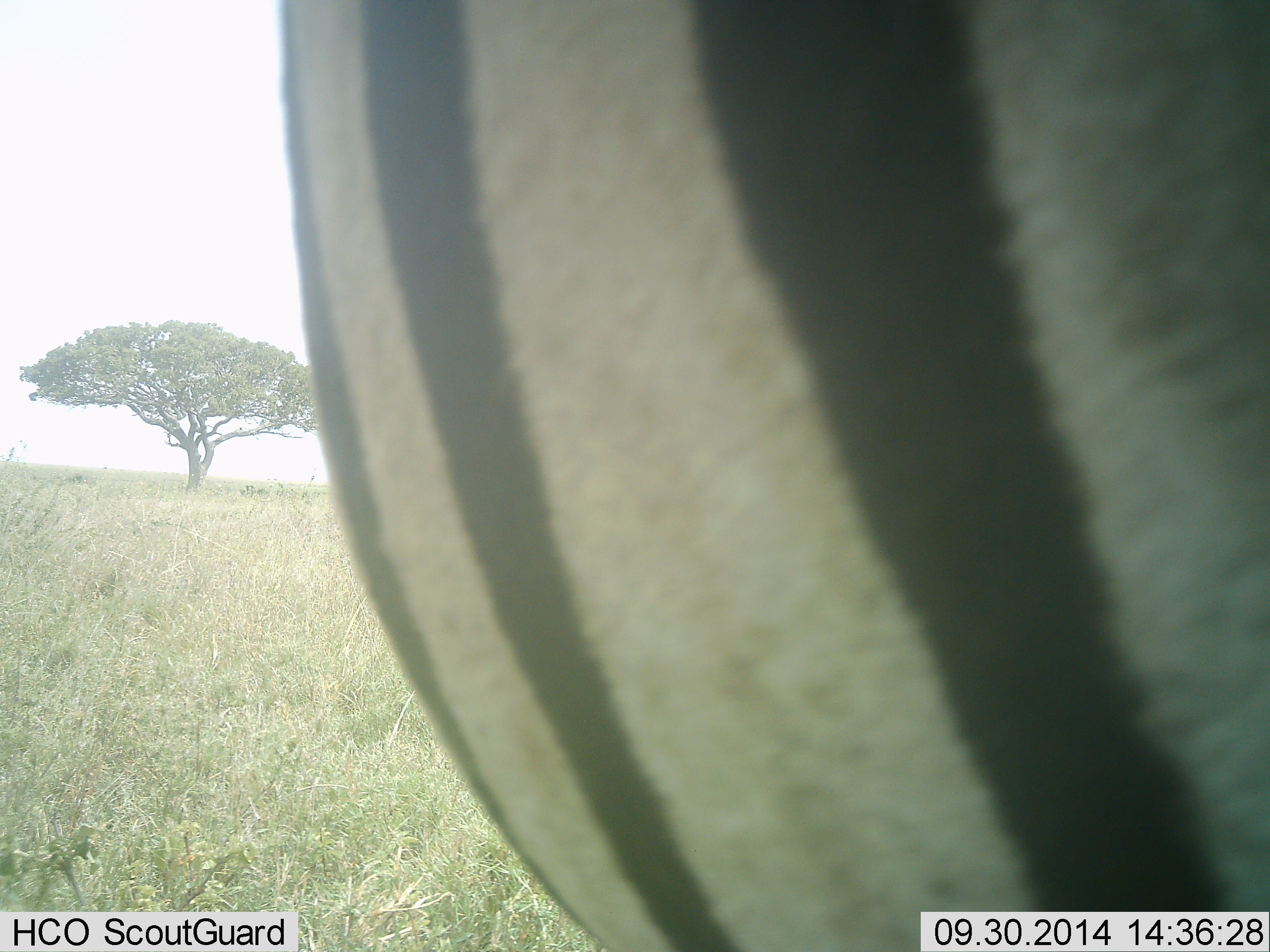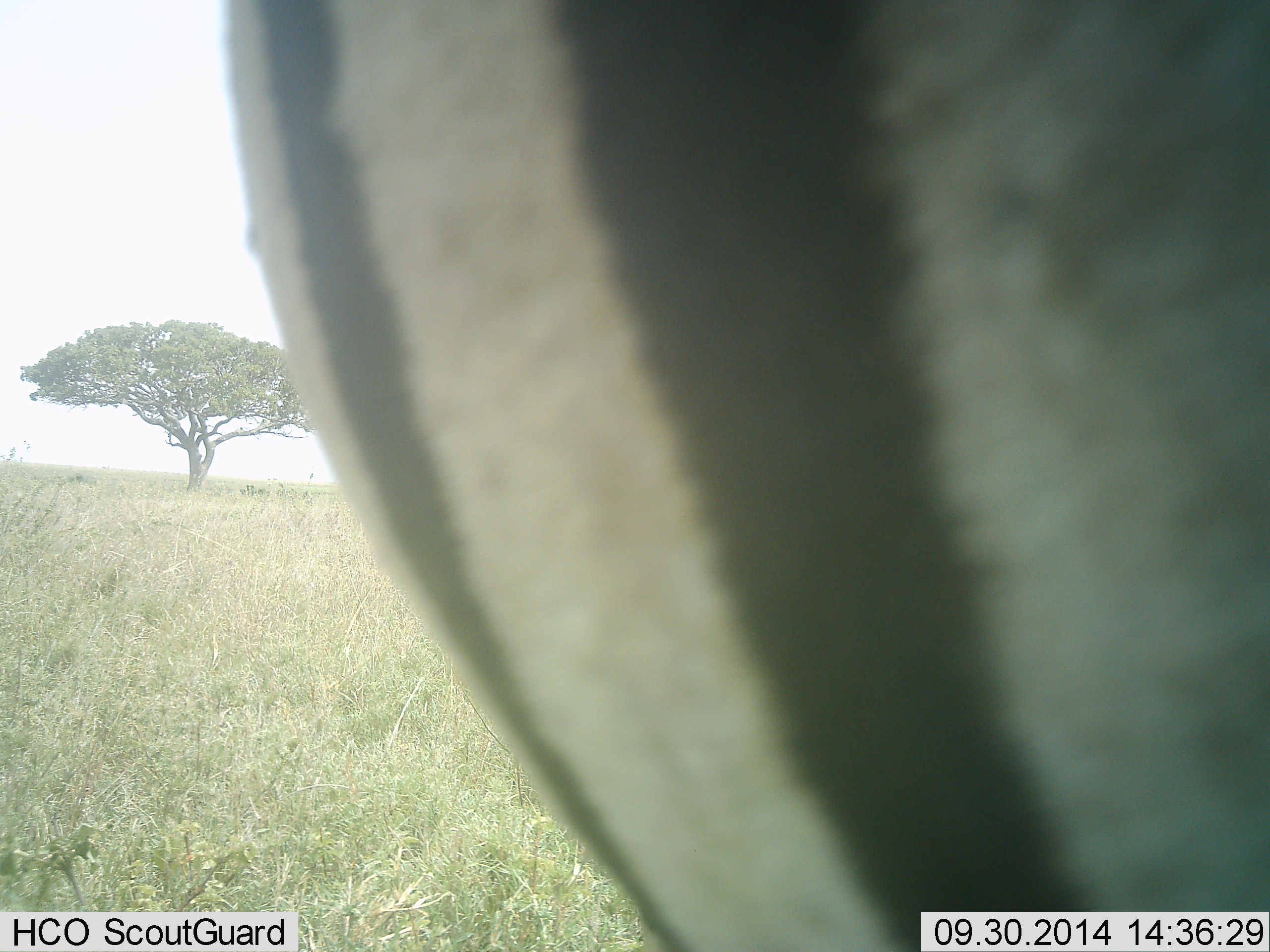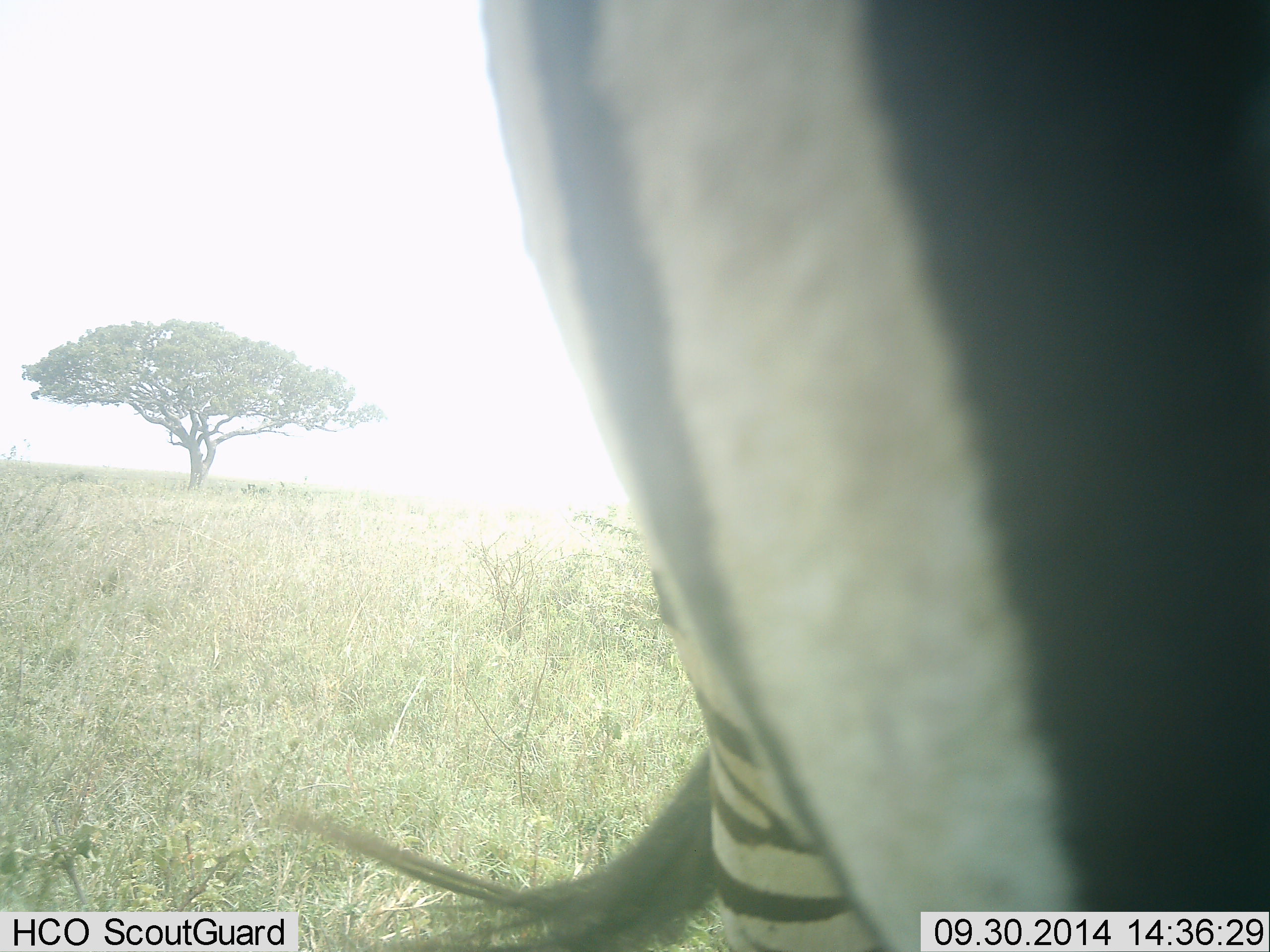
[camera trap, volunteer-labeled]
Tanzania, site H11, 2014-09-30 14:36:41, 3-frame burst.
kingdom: Animalia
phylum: Chordata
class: Mammalia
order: Perissodactyla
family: Equidae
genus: Equus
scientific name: Equus quagga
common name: plains zebra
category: zebra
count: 1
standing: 80%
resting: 0%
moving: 20%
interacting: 0%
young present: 0%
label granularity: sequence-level